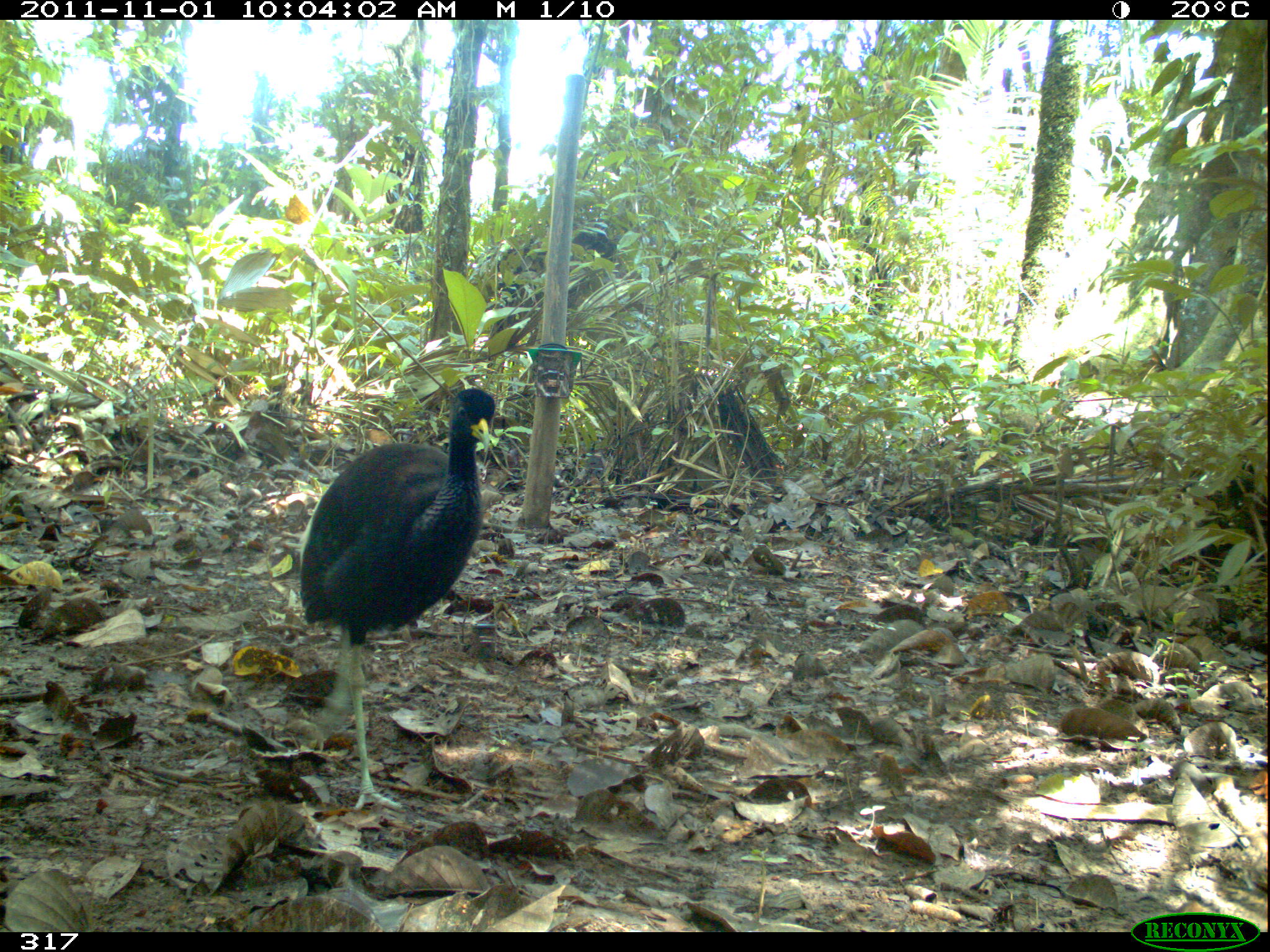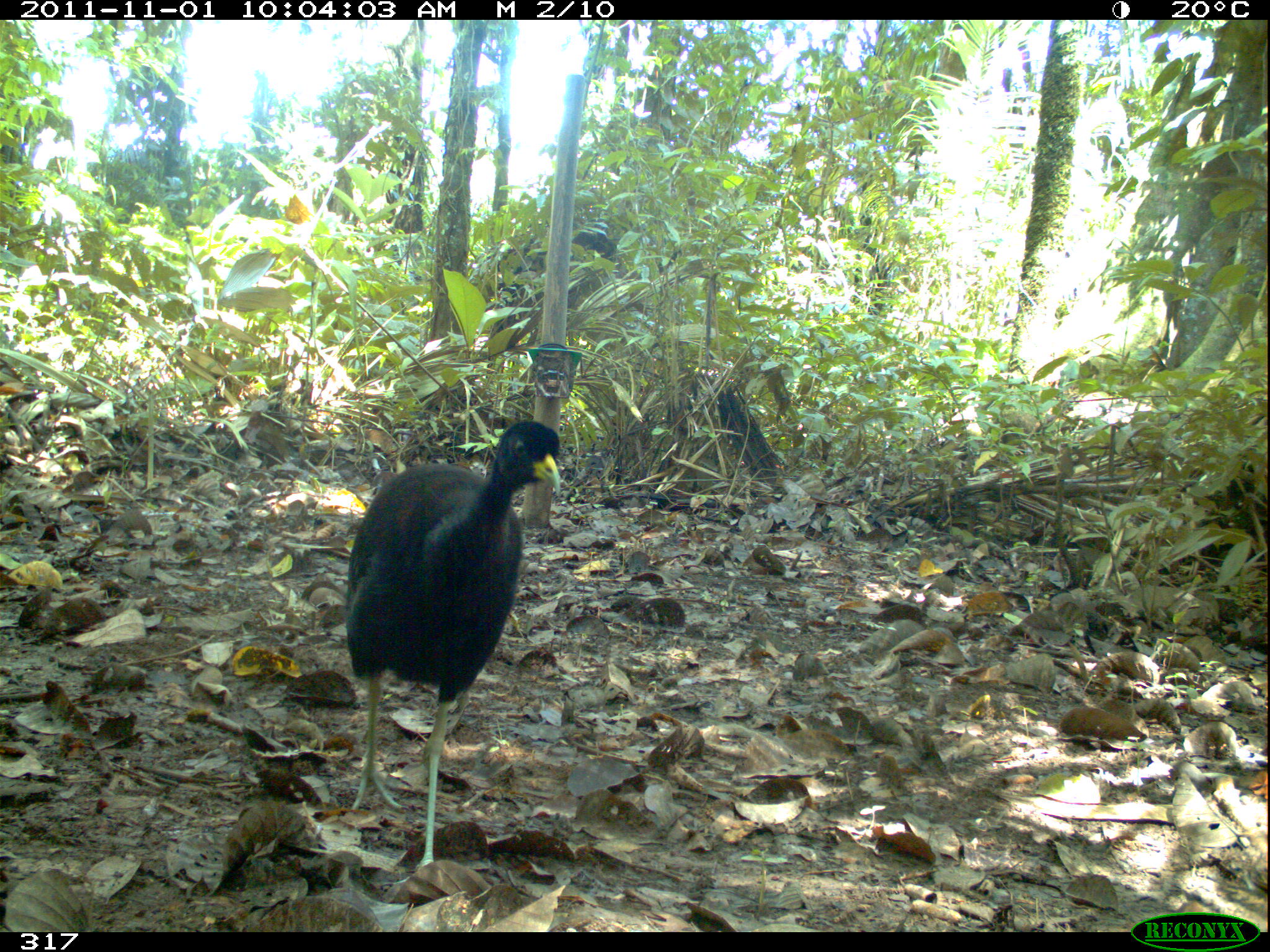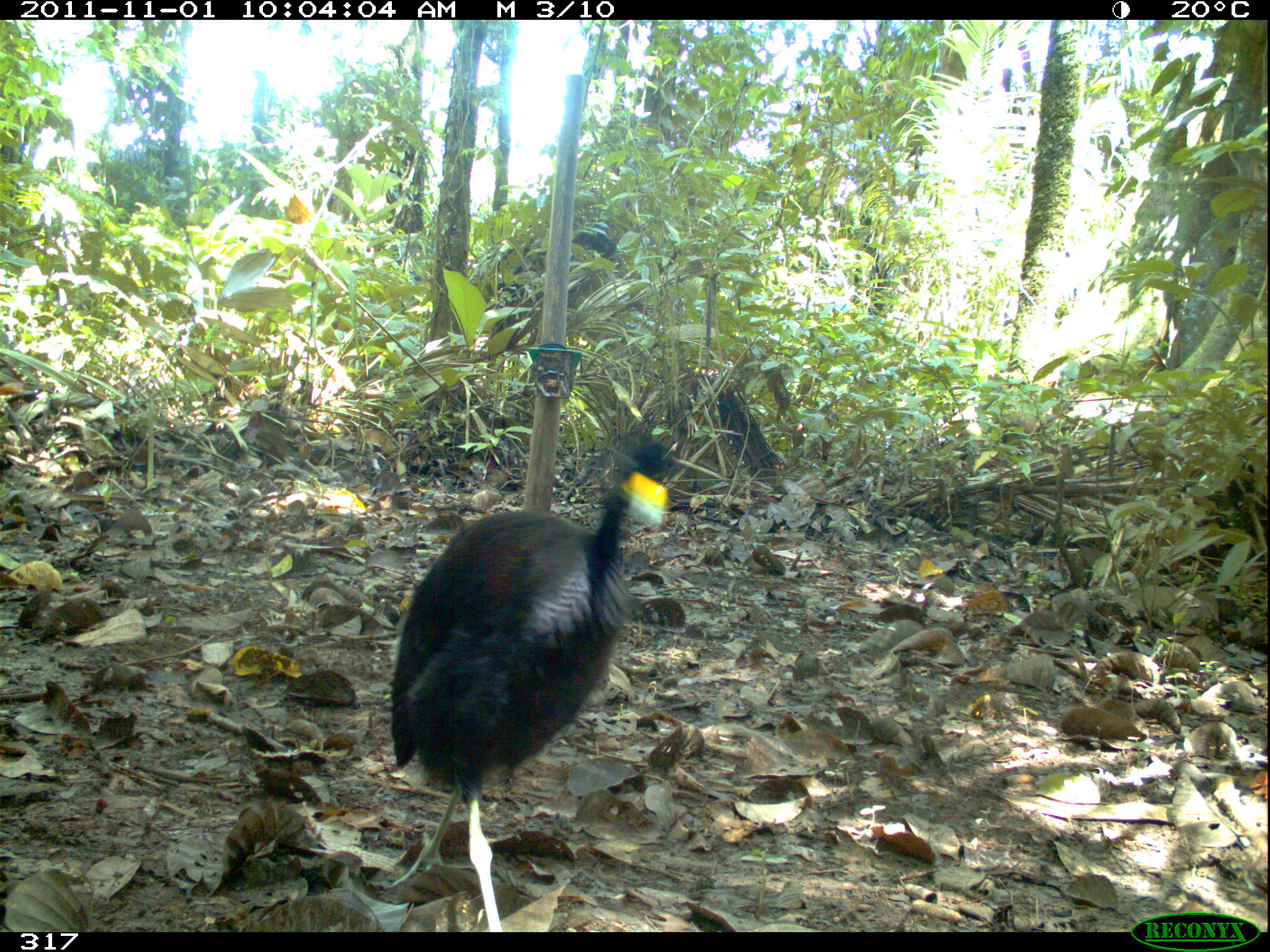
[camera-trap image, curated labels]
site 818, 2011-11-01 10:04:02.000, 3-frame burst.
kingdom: Animalia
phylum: Chordata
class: Aves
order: Gruiformes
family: Psophiidae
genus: Psophia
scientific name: Psophia leucoptera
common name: pale-winged trumpeter